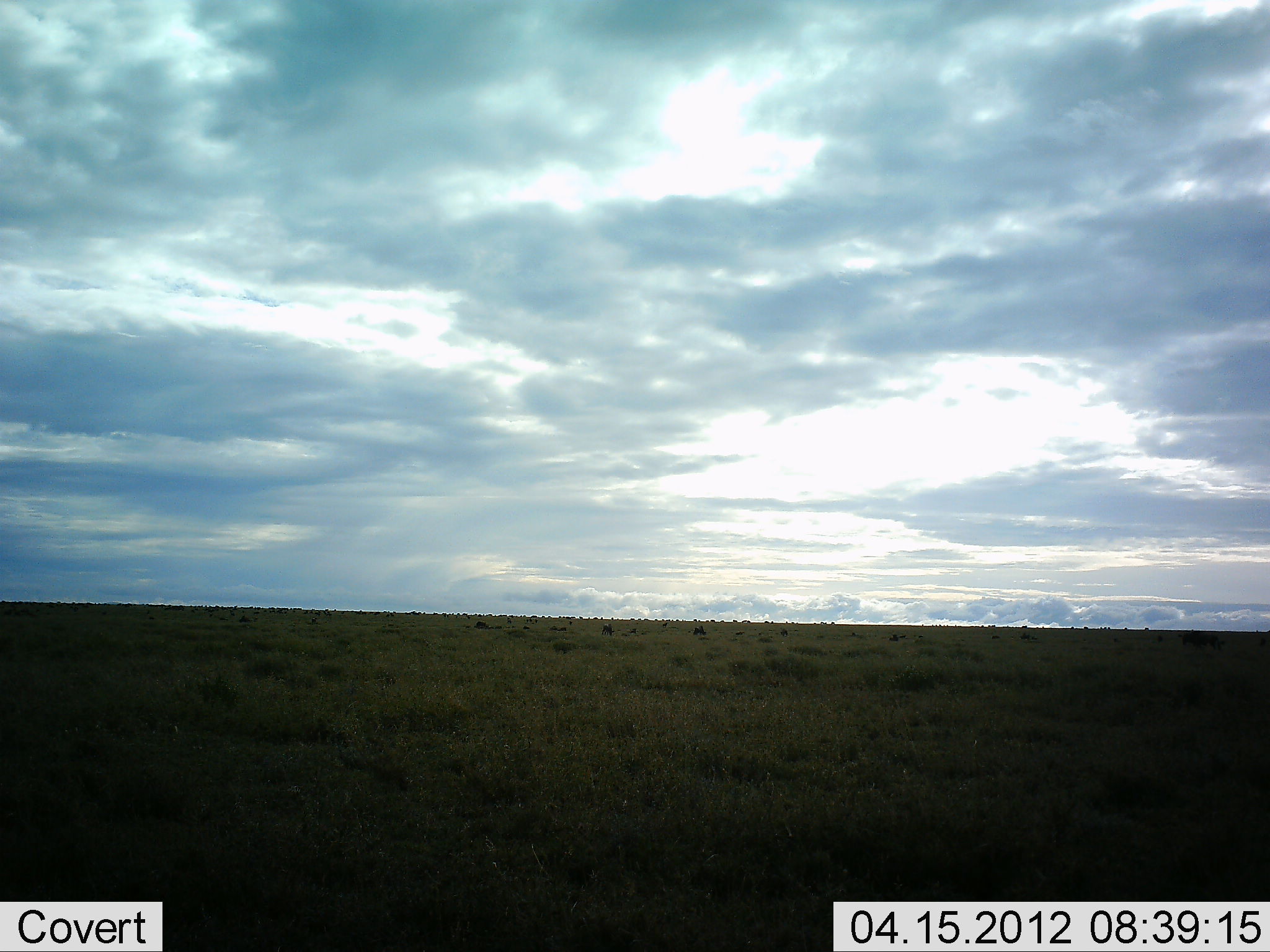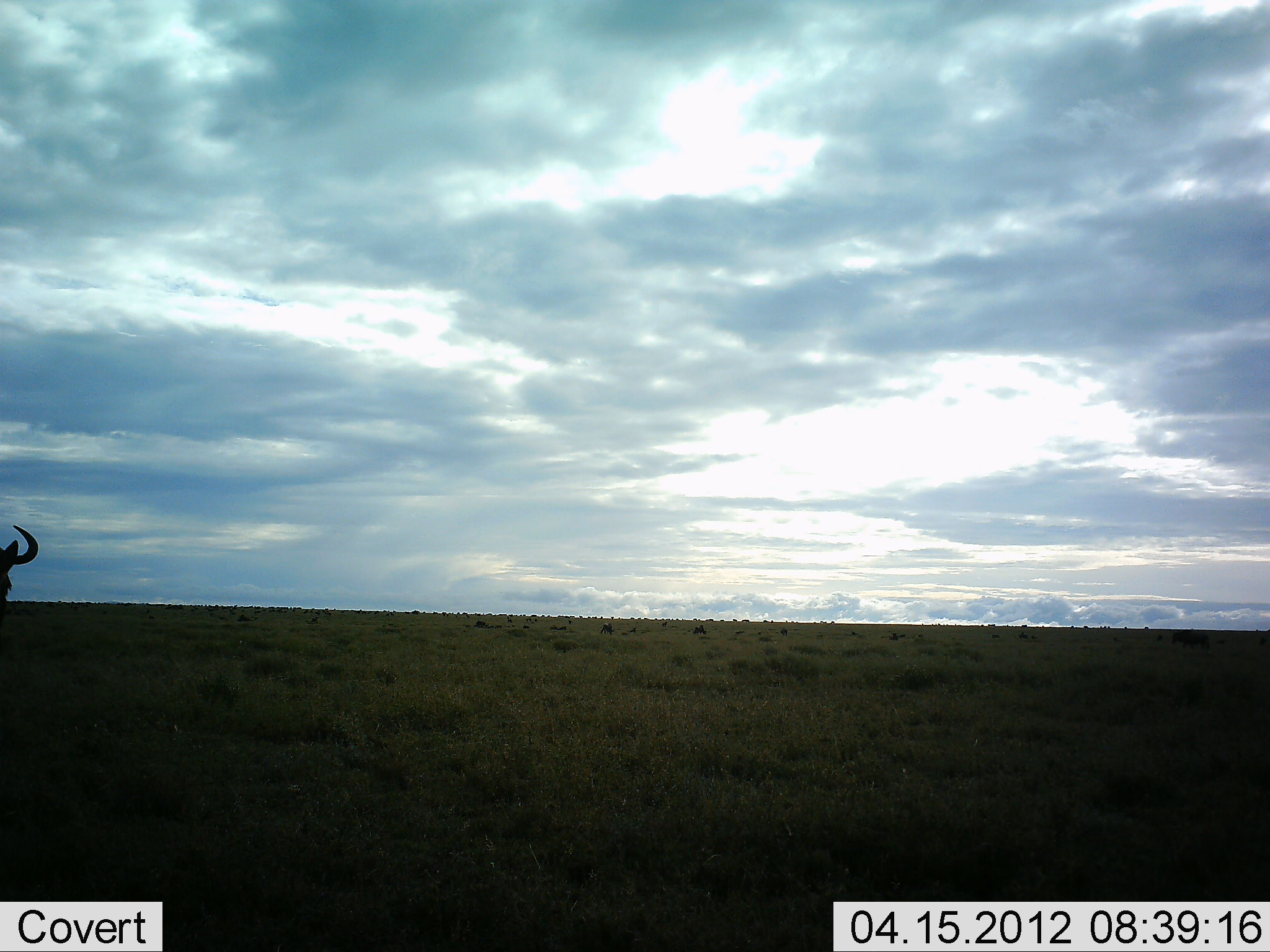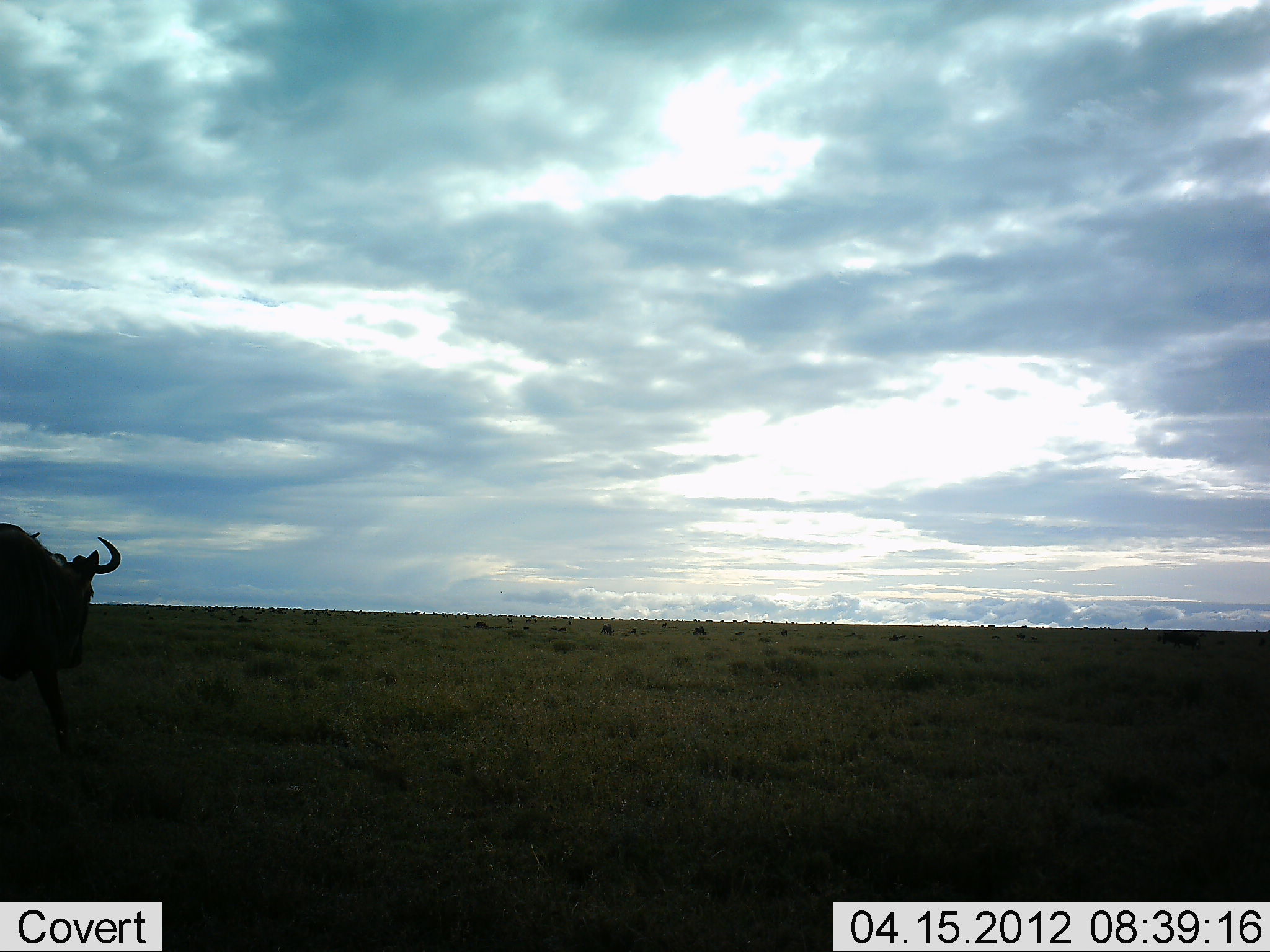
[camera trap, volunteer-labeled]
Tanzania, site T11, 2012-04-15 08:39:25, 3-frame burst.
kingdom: Animalia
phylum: Chordata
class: Mammalia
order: Artiodactyla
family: Bovidae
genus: Connochaetes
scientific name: Connochaetes taurinus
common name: blue wildebeest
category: wildebeest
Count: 1.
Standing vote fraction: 10%.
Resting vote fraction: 5%.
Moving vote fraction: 95%.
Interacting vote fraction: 0%.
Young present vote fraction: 0%.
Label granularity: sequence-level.